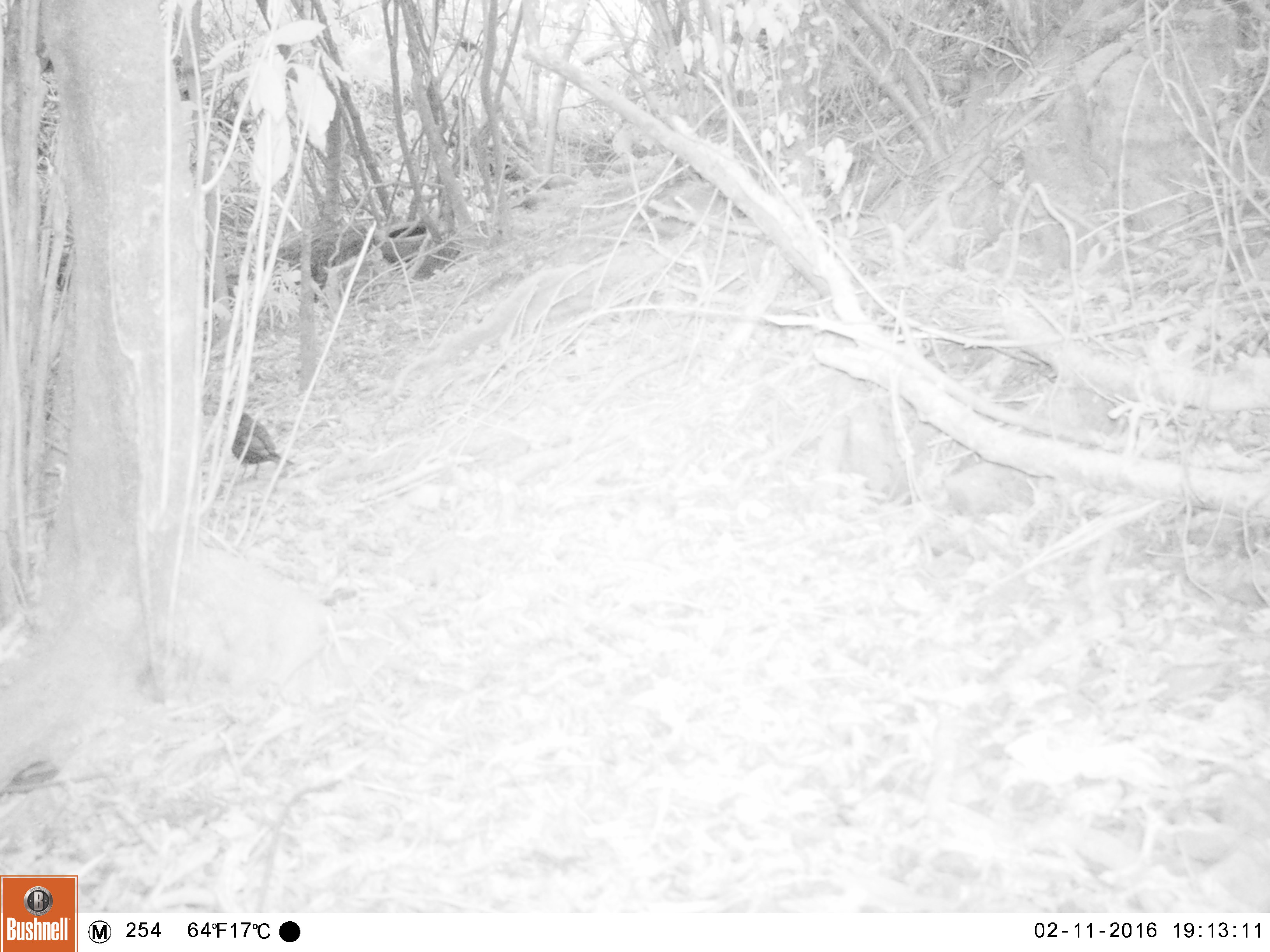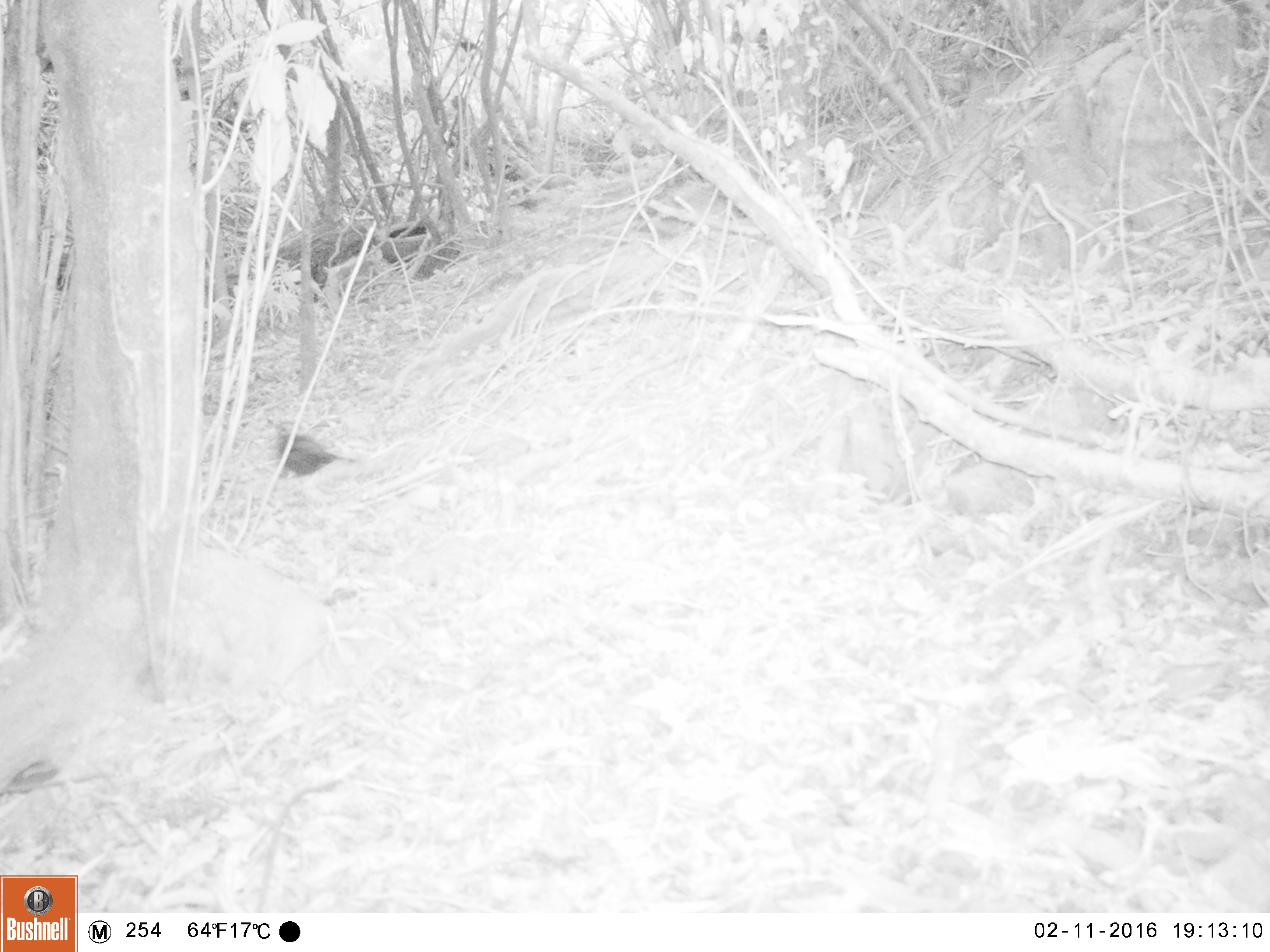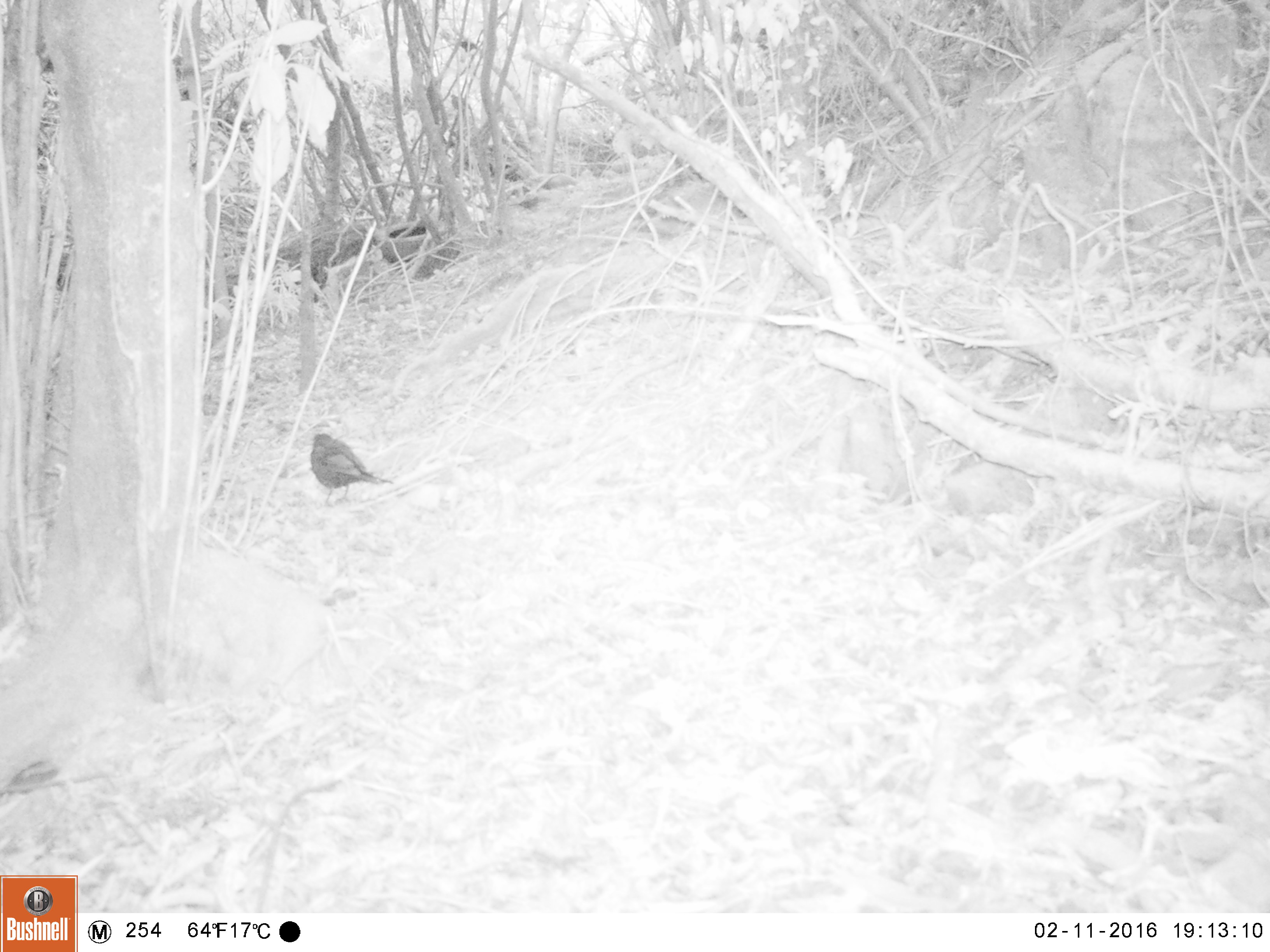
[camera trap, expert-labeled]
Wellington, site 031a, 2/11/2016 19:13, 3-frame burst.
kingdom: Animalia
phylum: Chordata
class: Aves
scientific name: Aves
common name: bird